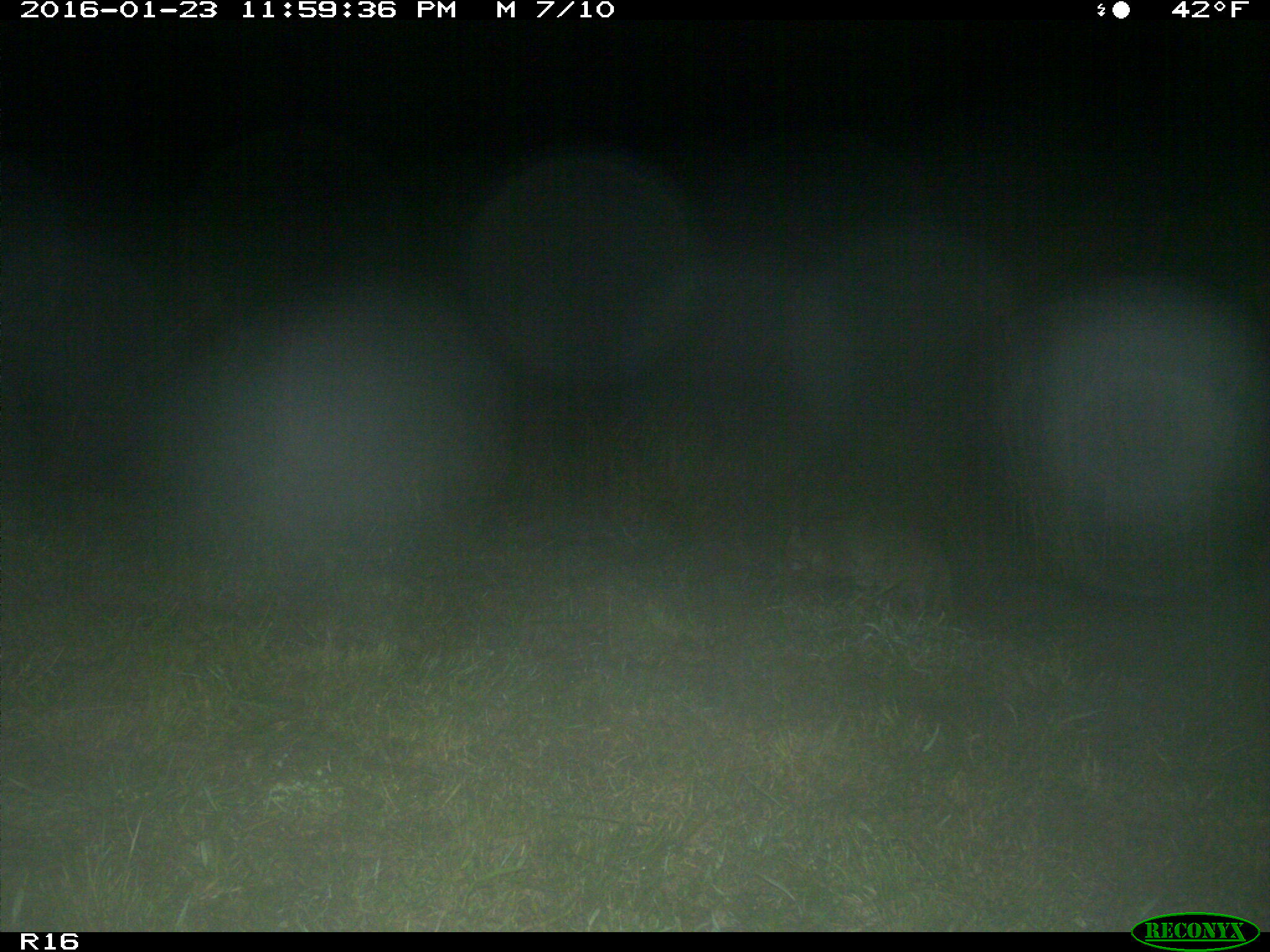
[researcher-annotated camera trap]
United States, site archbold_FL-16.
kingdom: Animalia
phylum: Chordata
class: Mammalia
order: Carnivora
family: Felidae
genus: Lynx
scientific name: Lynx rufus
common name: bobcat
Lynx rufus (bobcat).